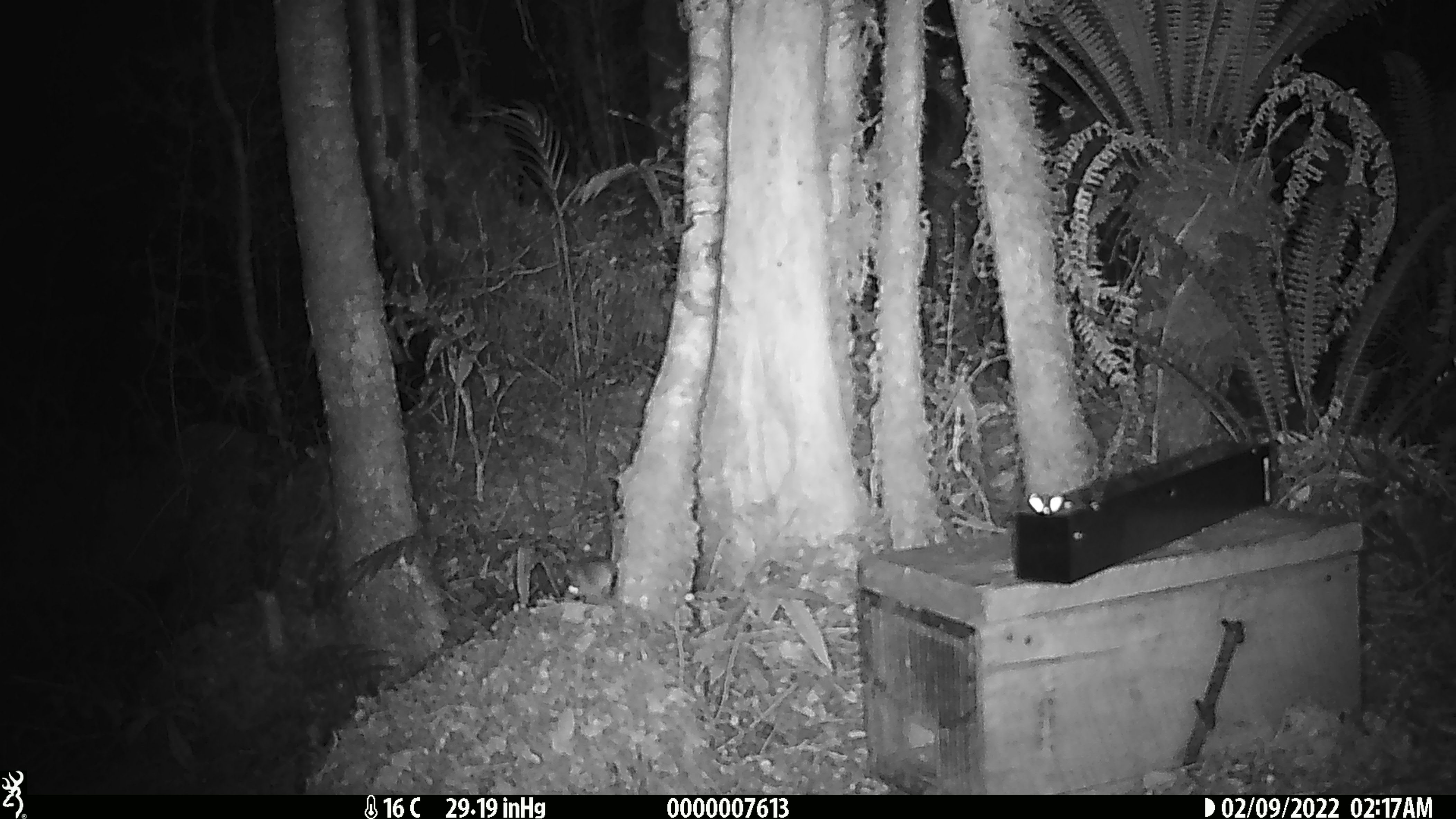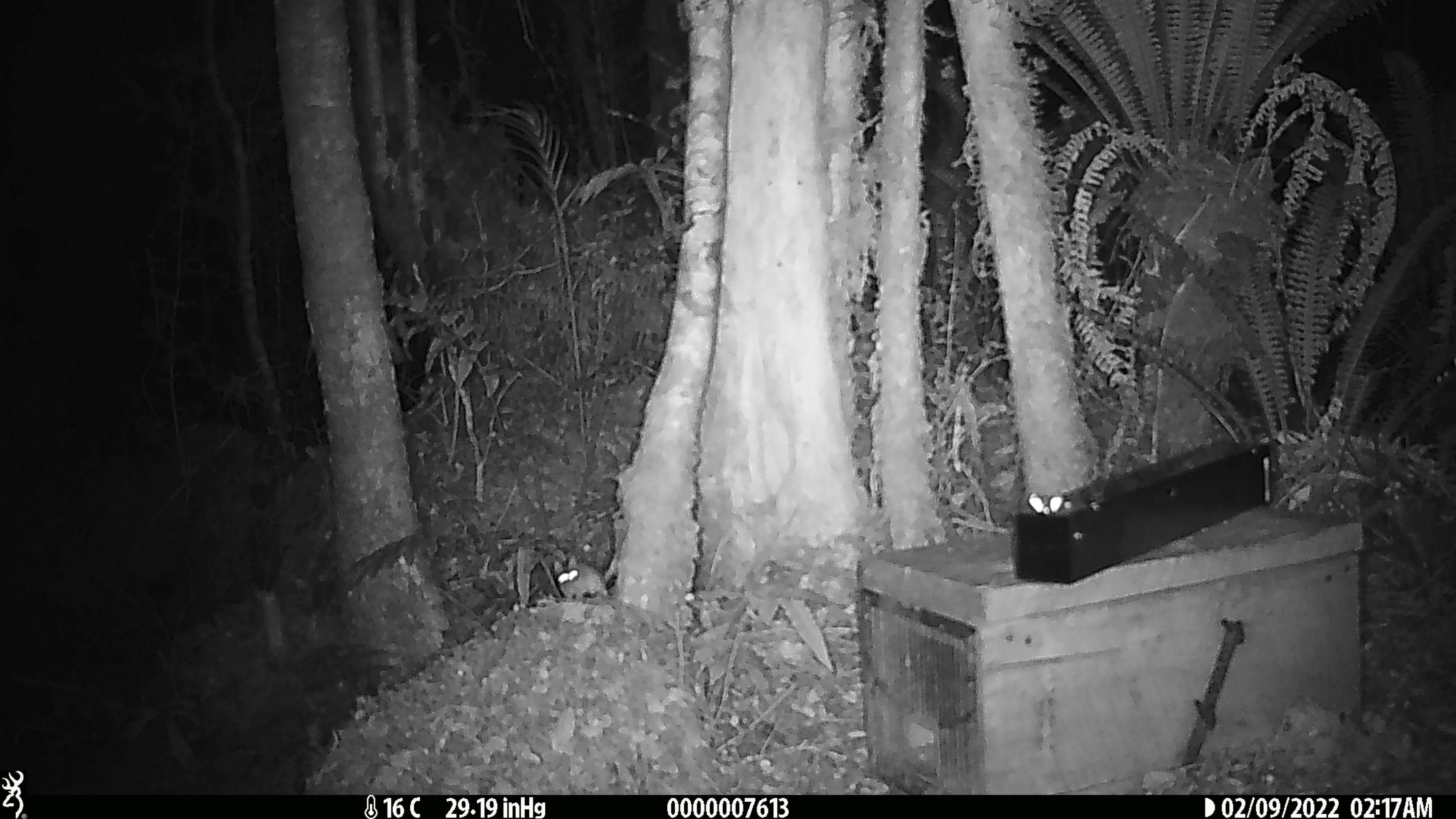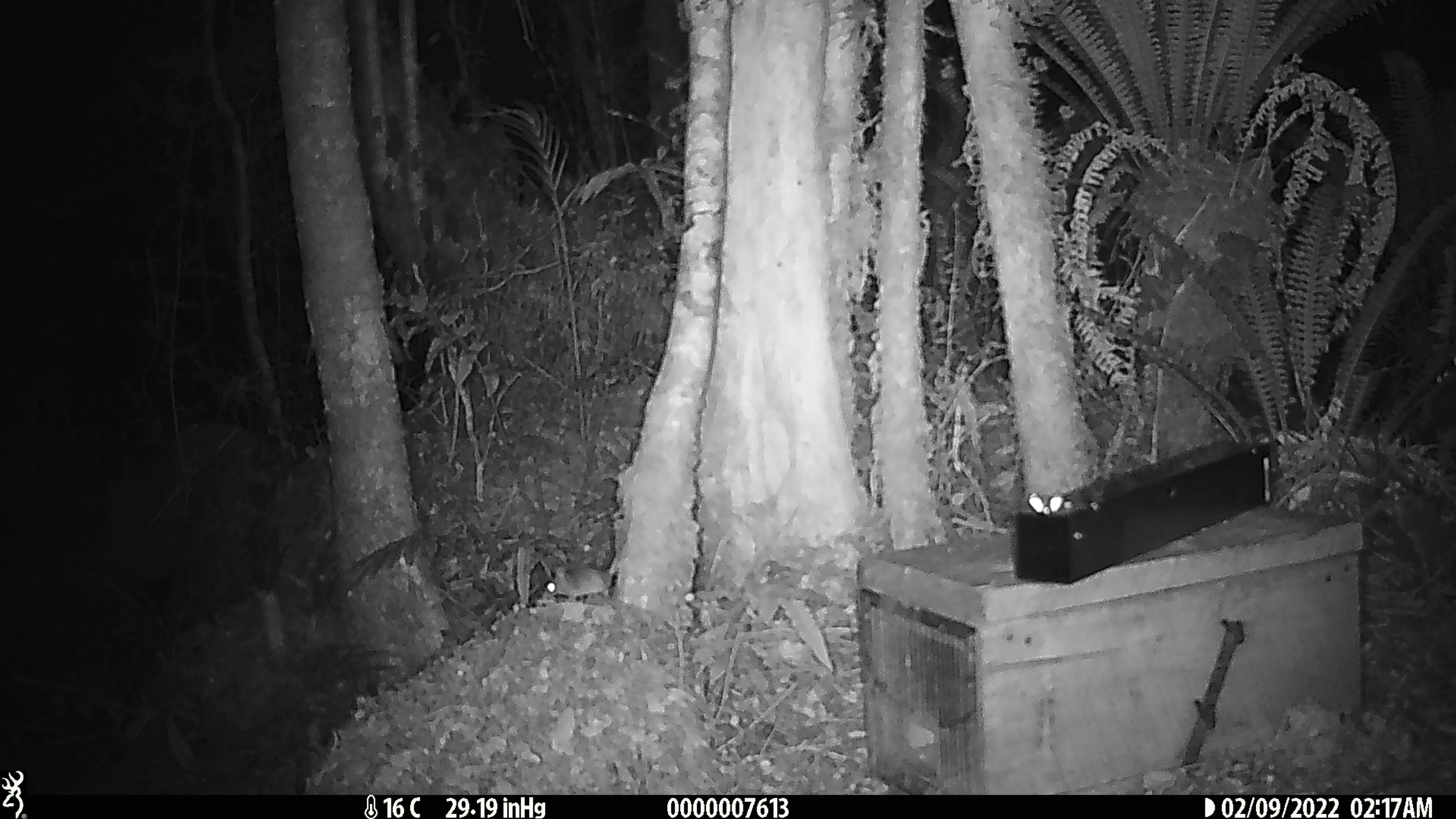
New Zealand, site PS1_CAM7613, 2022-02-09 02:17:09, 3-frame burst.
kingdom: Animalia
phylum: Chordata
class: Mammalia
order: Rodentia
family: Muridae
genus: Mus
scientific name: Mus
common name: mouse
Mouse (Mus).